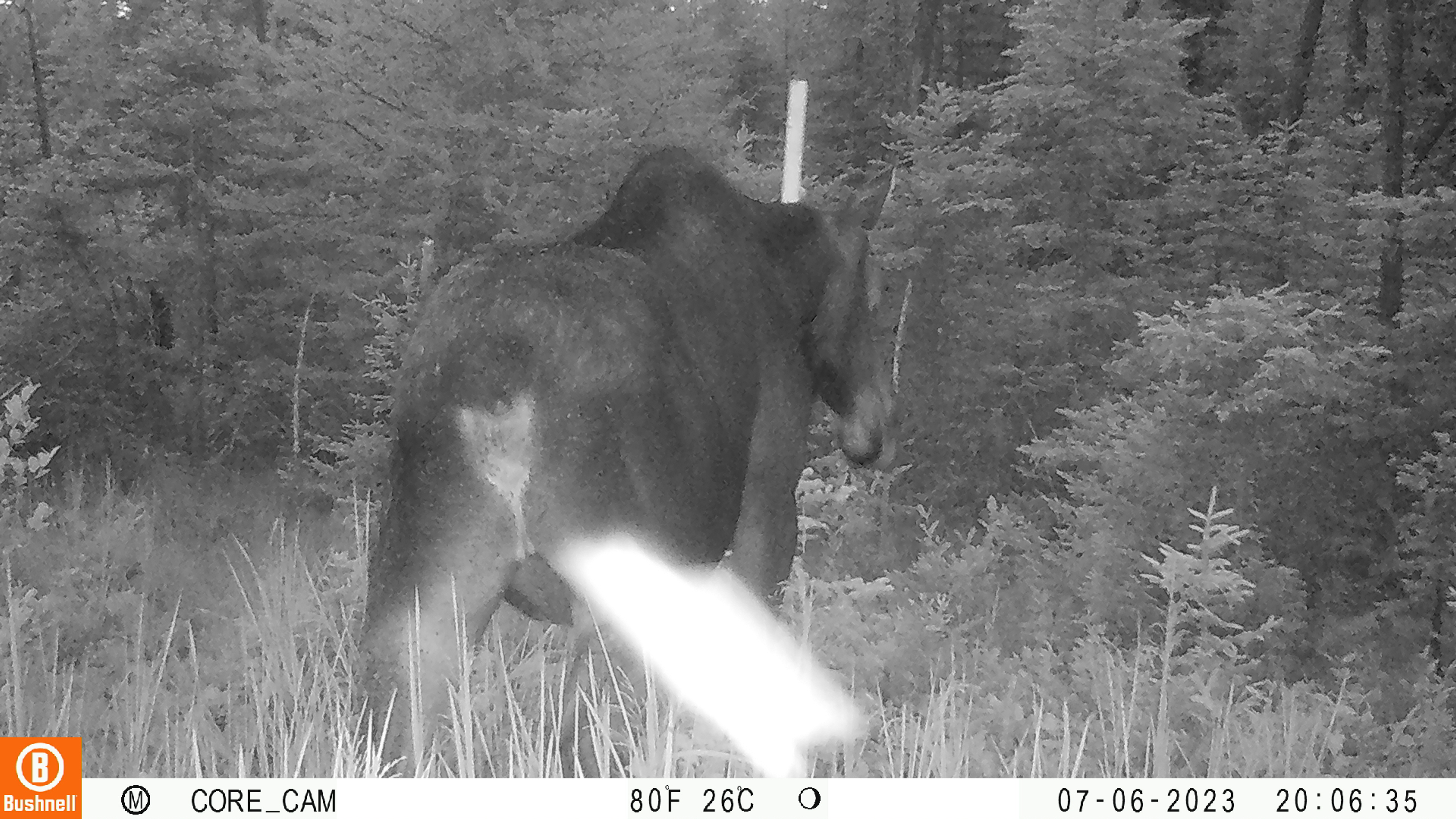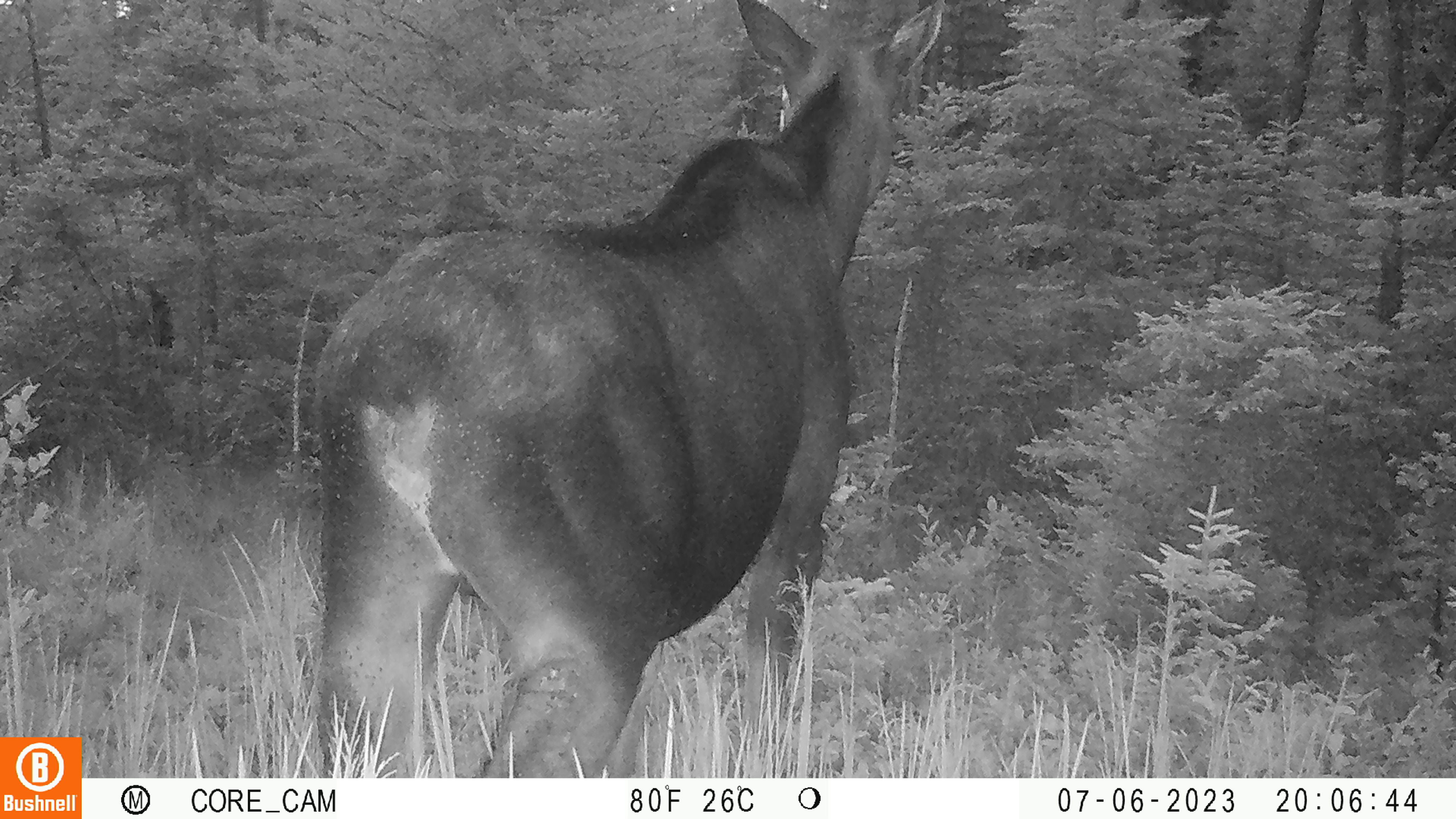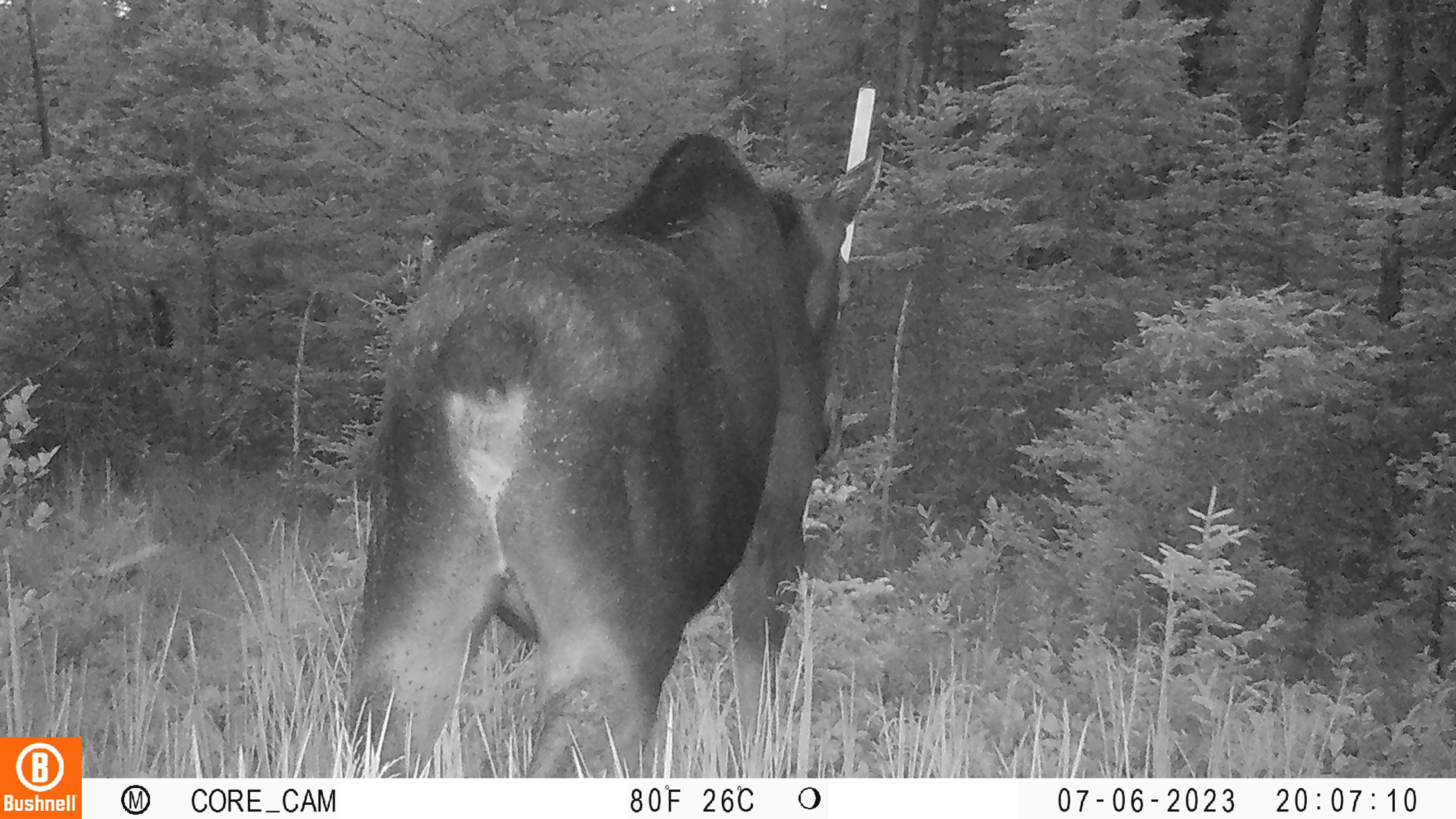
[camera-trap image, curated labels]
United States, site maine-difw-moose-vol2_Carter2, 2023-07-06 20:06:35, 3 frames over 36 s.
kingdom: Animalia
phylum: Chordata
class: Mammalia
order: Artiodactyla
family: Cervidae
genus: Alces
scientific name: Alces alces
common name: moose